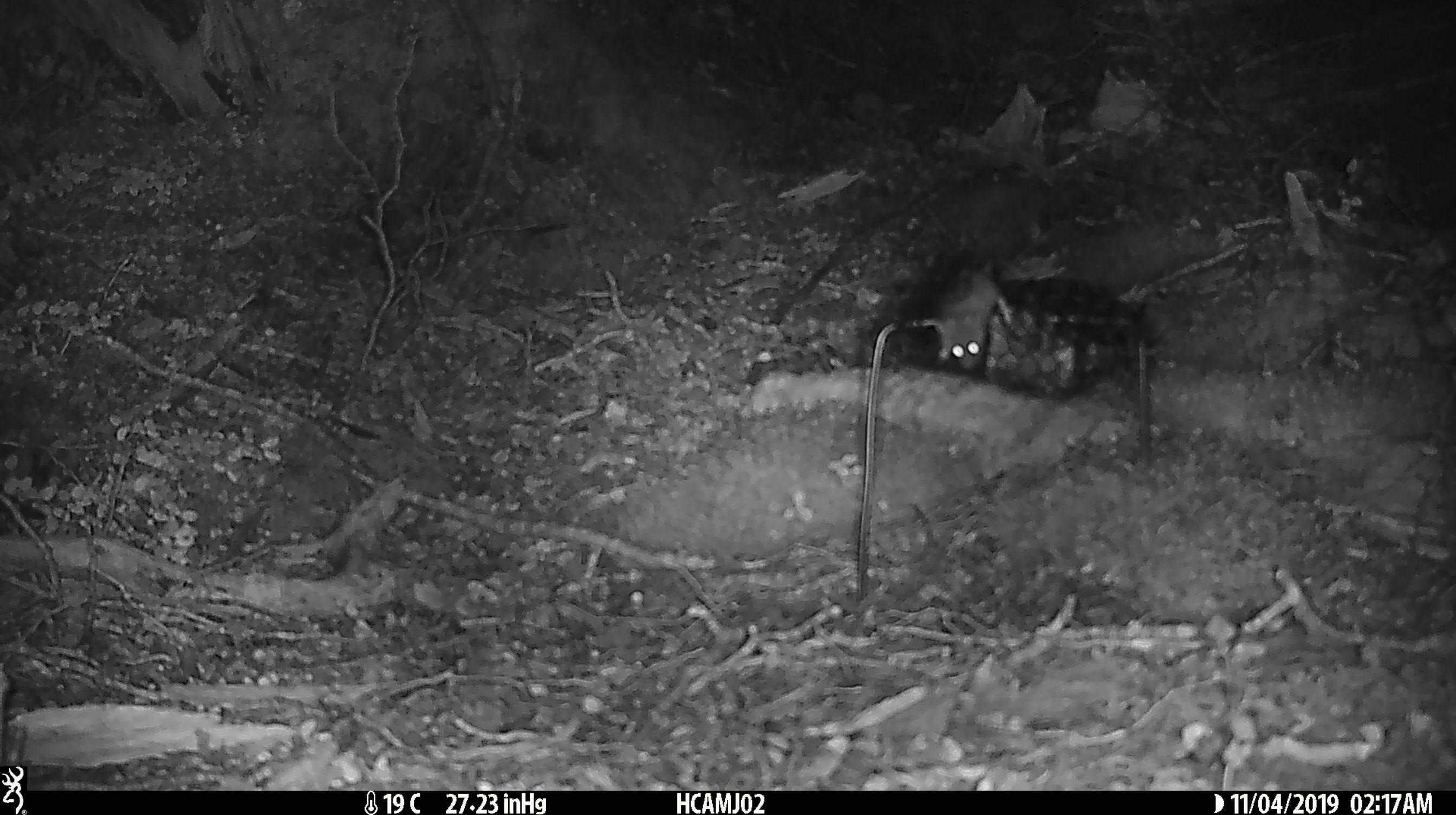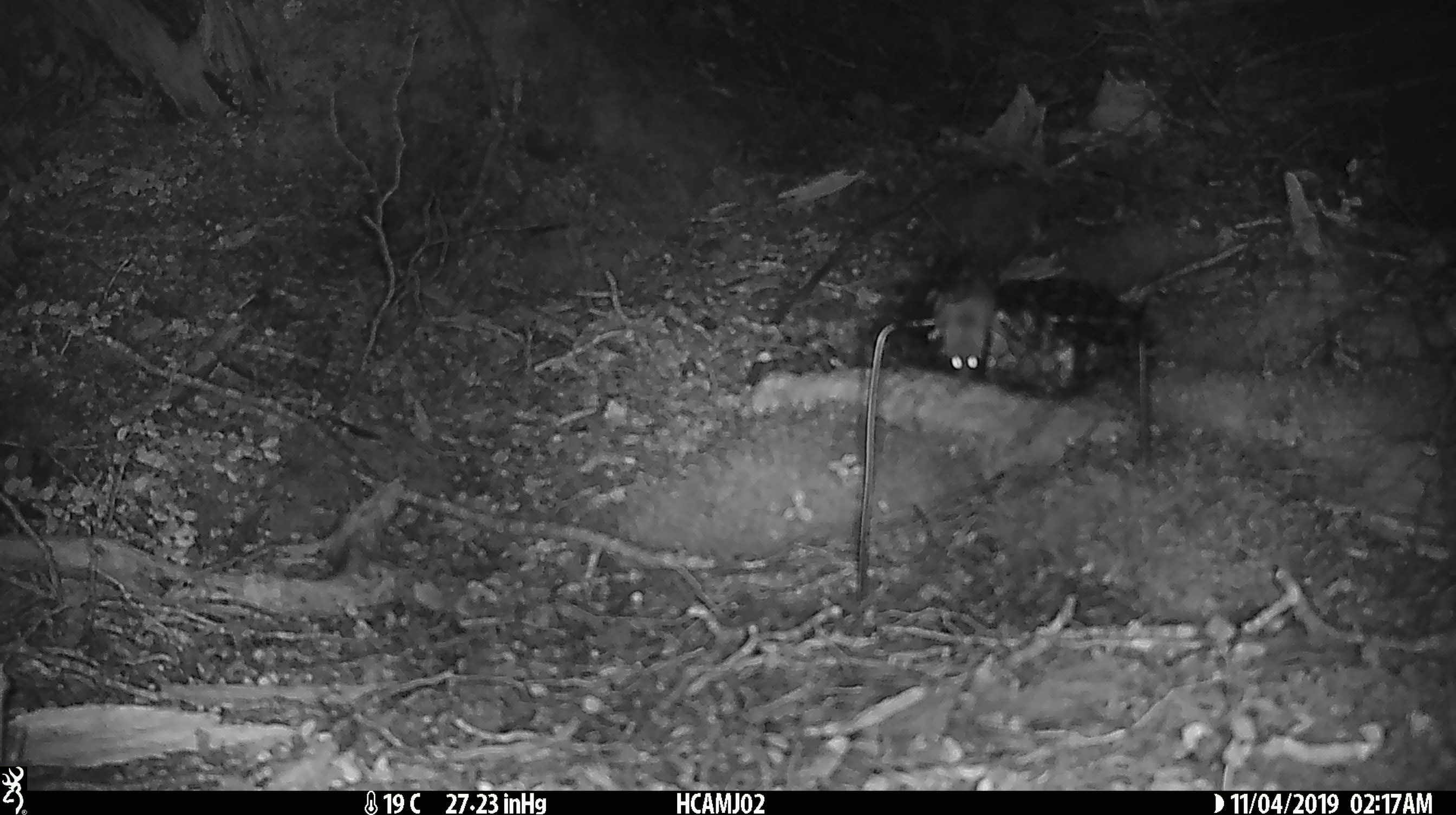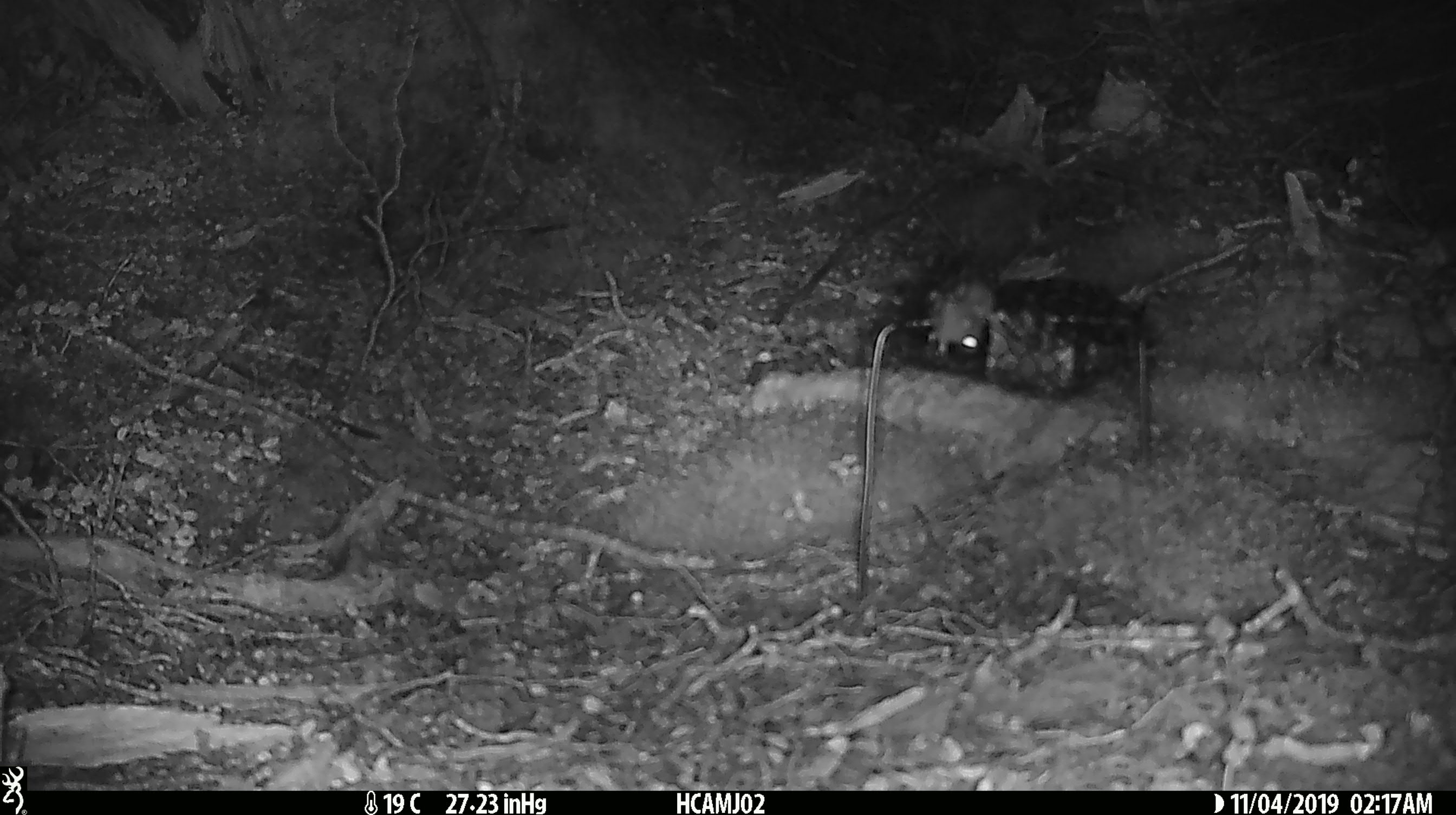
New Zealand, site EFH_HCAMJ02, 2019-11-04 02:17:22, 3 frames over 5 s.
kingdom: Animalia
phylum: Chordata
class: Mammalia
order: Rodentia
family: Muridae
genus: Mus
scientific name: Mus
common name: mouse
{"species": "mouse (Mus)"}